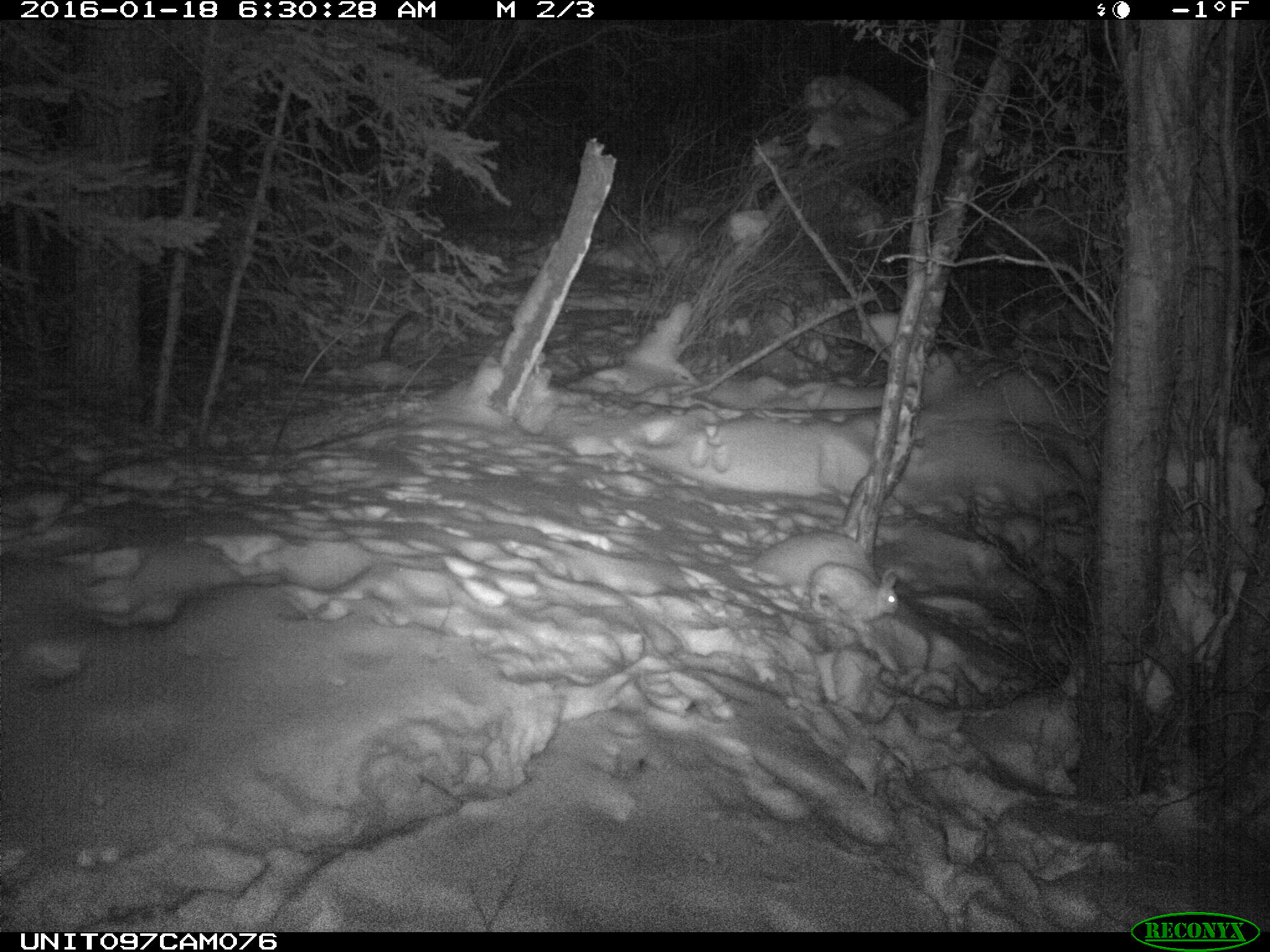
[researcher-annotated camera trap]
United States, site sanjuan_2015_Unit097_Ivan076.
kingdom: Animalia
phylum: Chordata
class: Mammalia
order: Lagomorpha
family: Leporidae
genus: Lepus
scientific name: Lepus americanus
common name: snowshoe hare